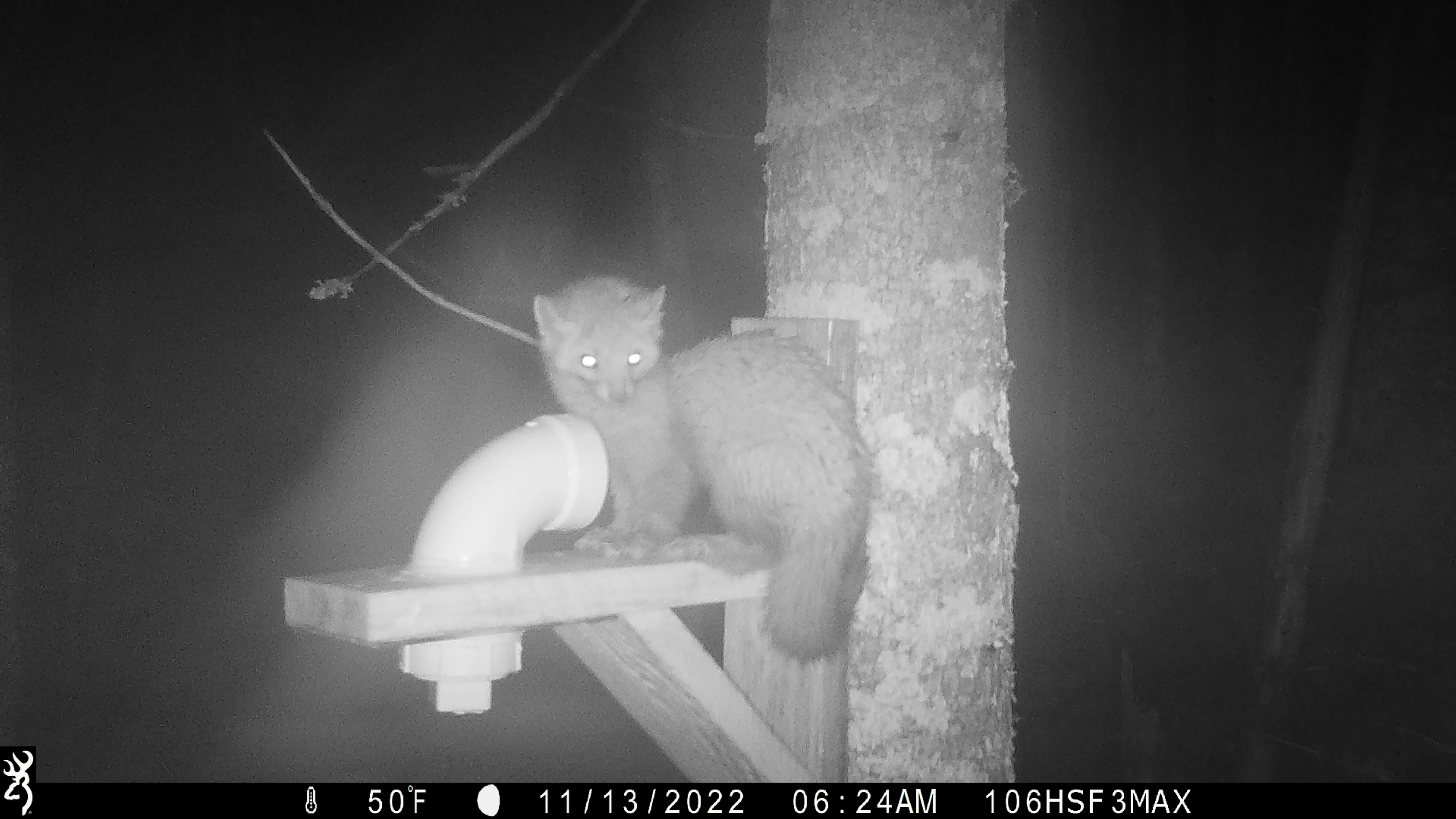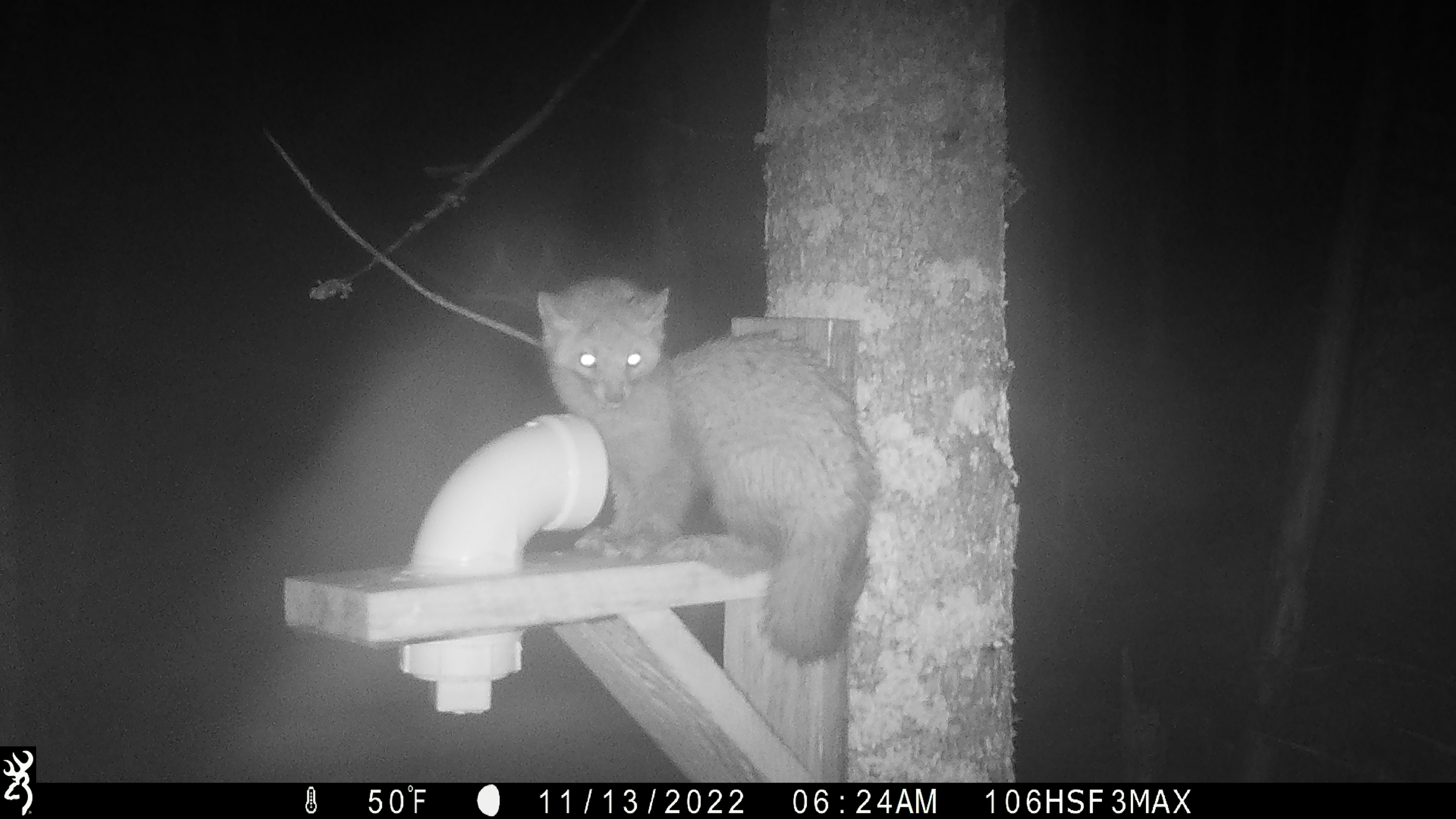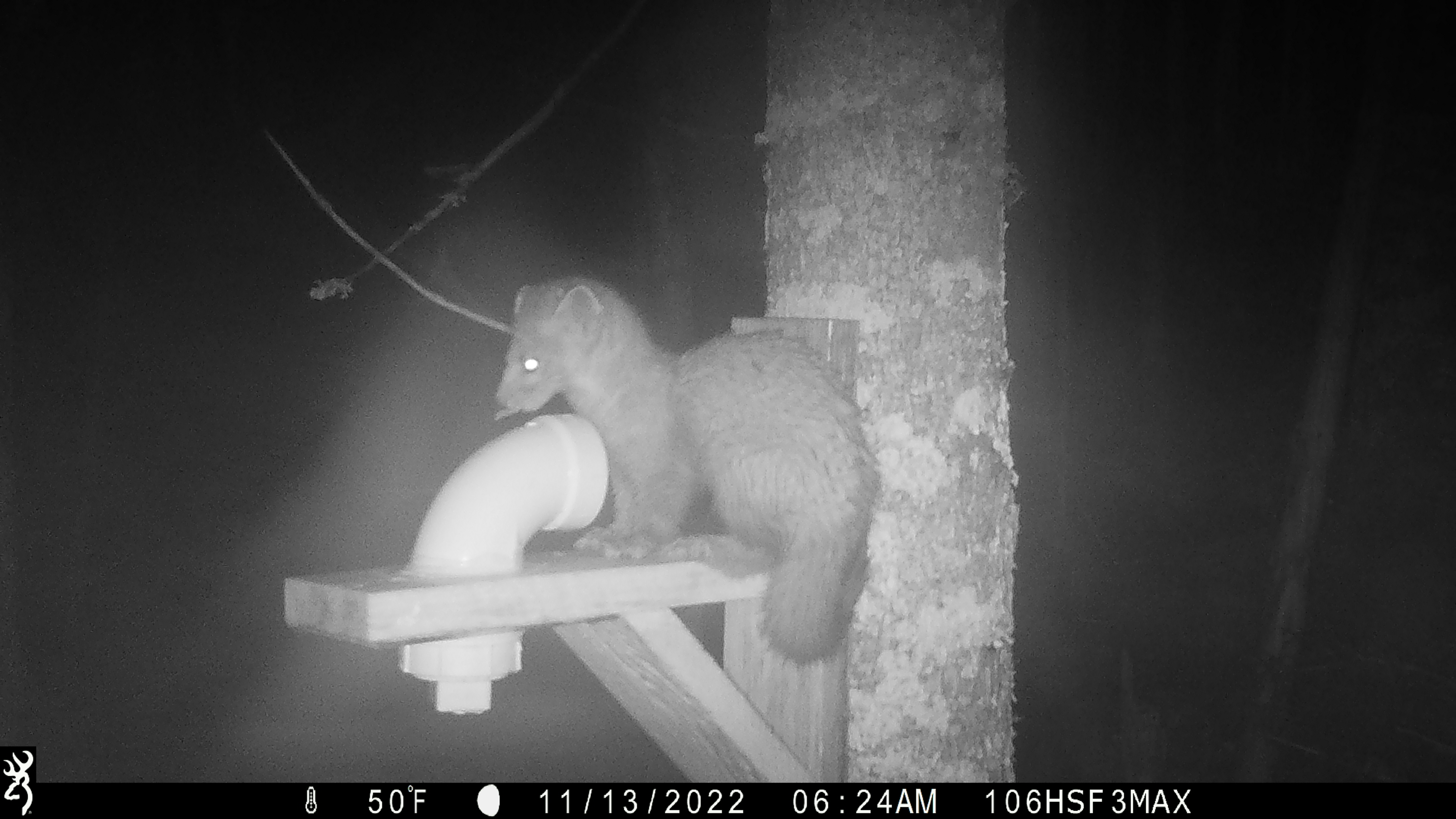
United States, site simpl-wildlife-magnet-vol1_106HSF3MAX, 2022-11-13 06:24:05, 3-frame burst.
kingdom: Animalia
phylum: Chordata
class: Mammalia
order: Carnivora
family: Mustelidae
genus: Martes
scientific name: Martes americana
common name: american marten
American marten (Martes americana).